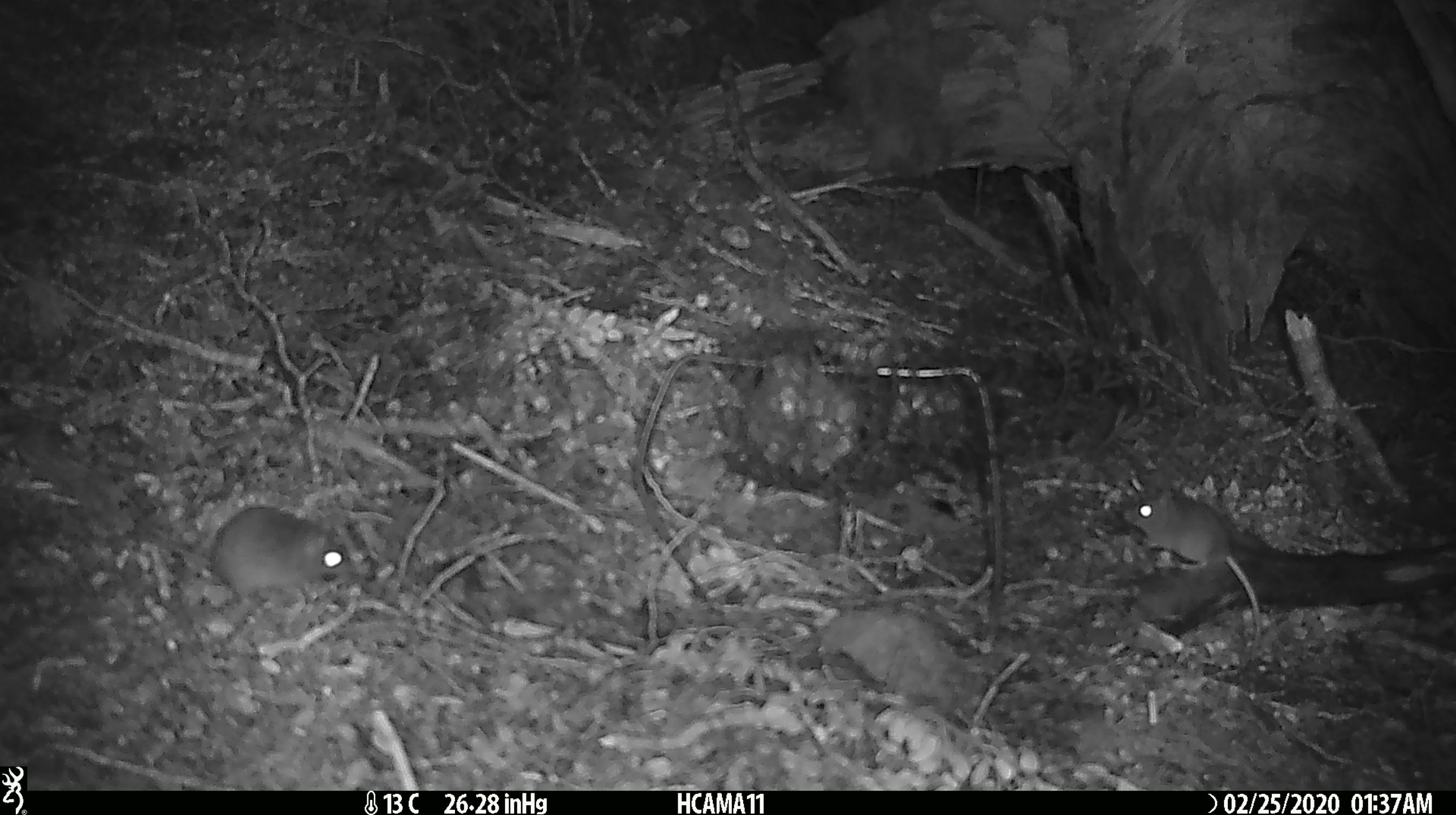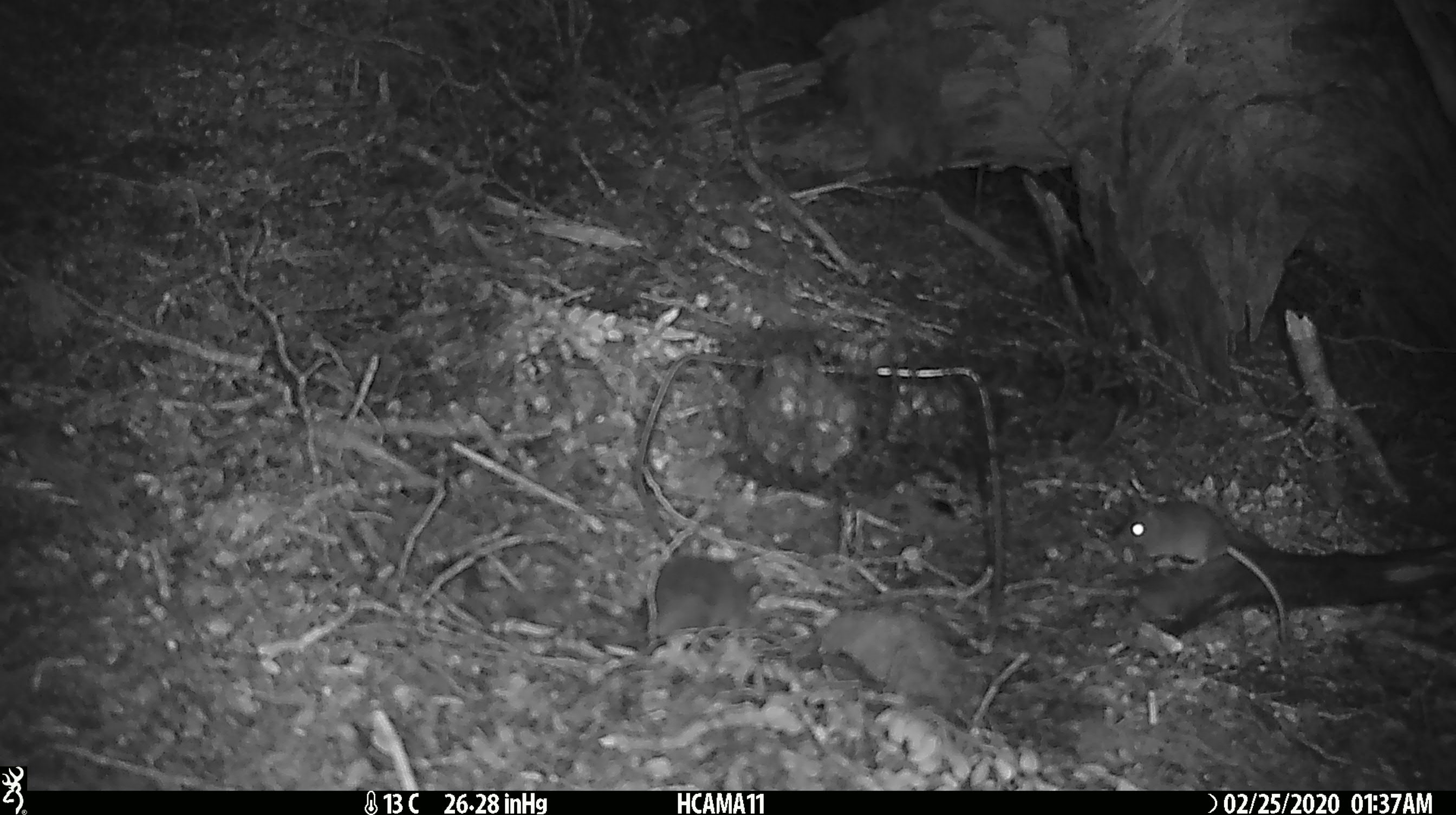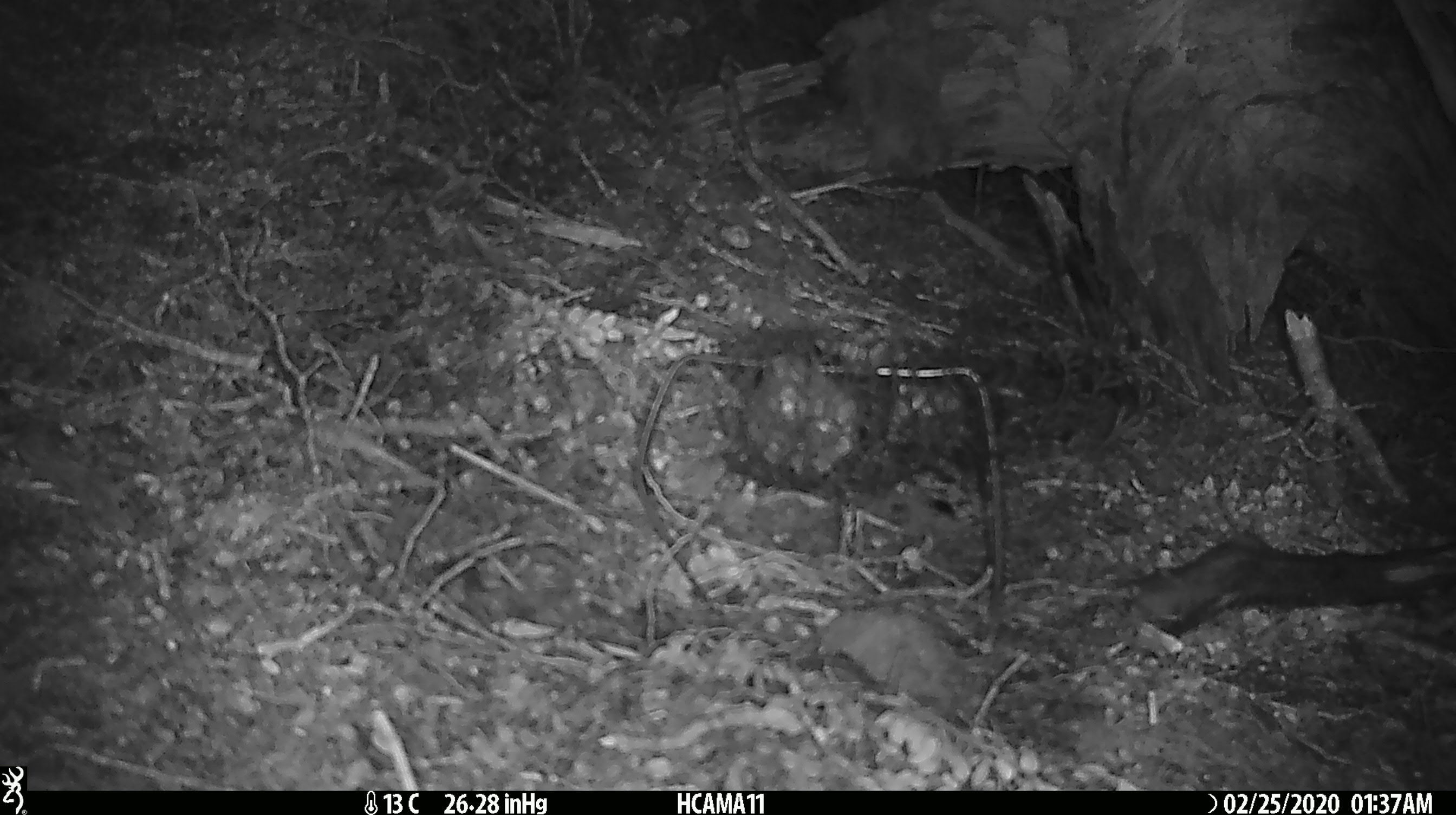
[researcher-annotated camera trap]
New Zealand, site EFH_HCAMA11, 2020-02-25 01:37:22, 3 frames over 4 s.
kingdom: Animalia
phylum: Chordata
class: Mammalia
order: Rodentia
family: Muridae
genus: Mus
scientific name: Mus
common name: mouse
Mouse (Mus).